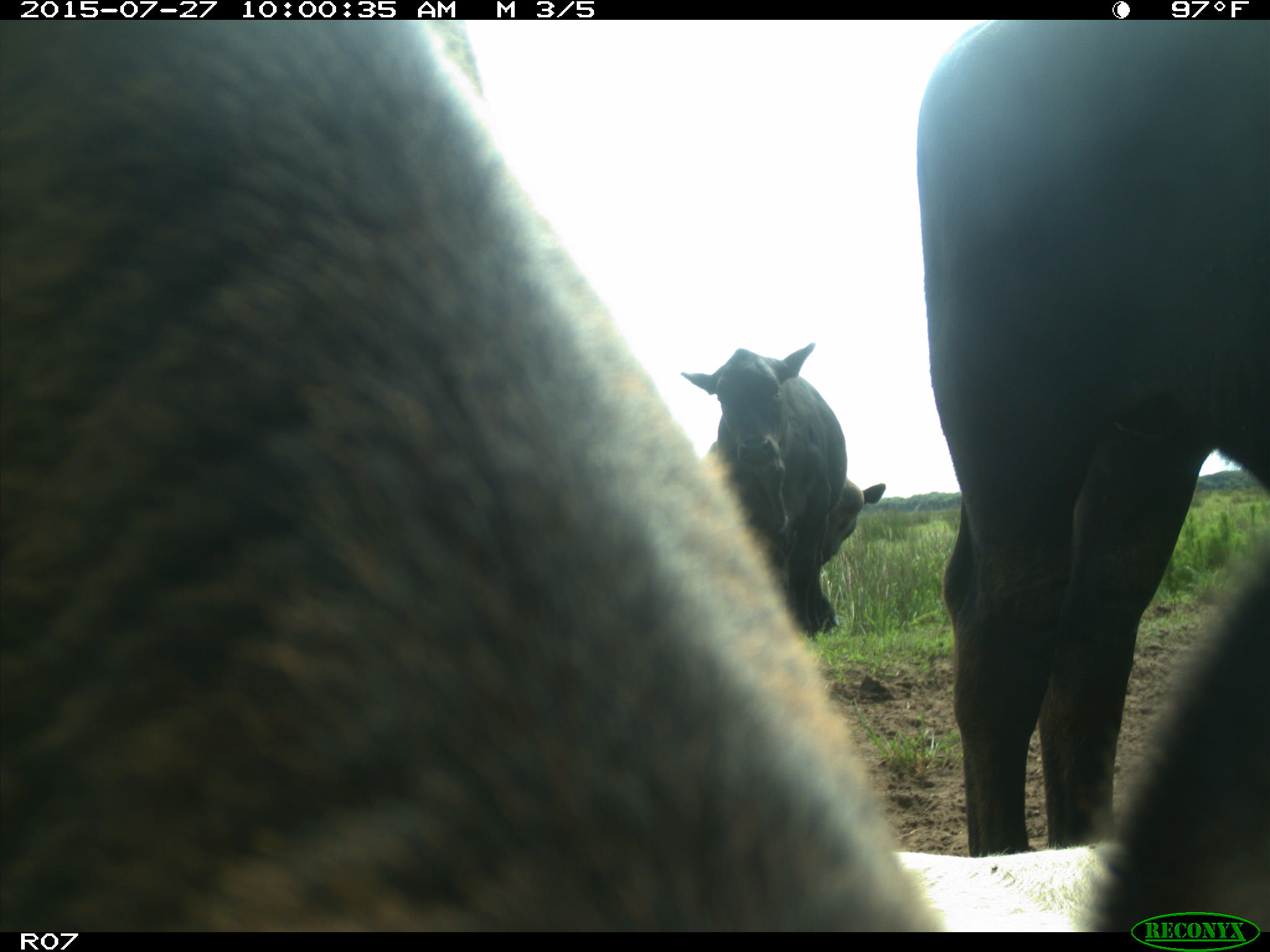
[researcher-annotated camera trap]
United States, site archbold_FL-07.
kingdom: Animalia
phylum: Chordata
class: Mammalia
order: Artiodactyla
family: Bovidae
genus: Bos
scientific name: Bos taurus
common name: domestic cow